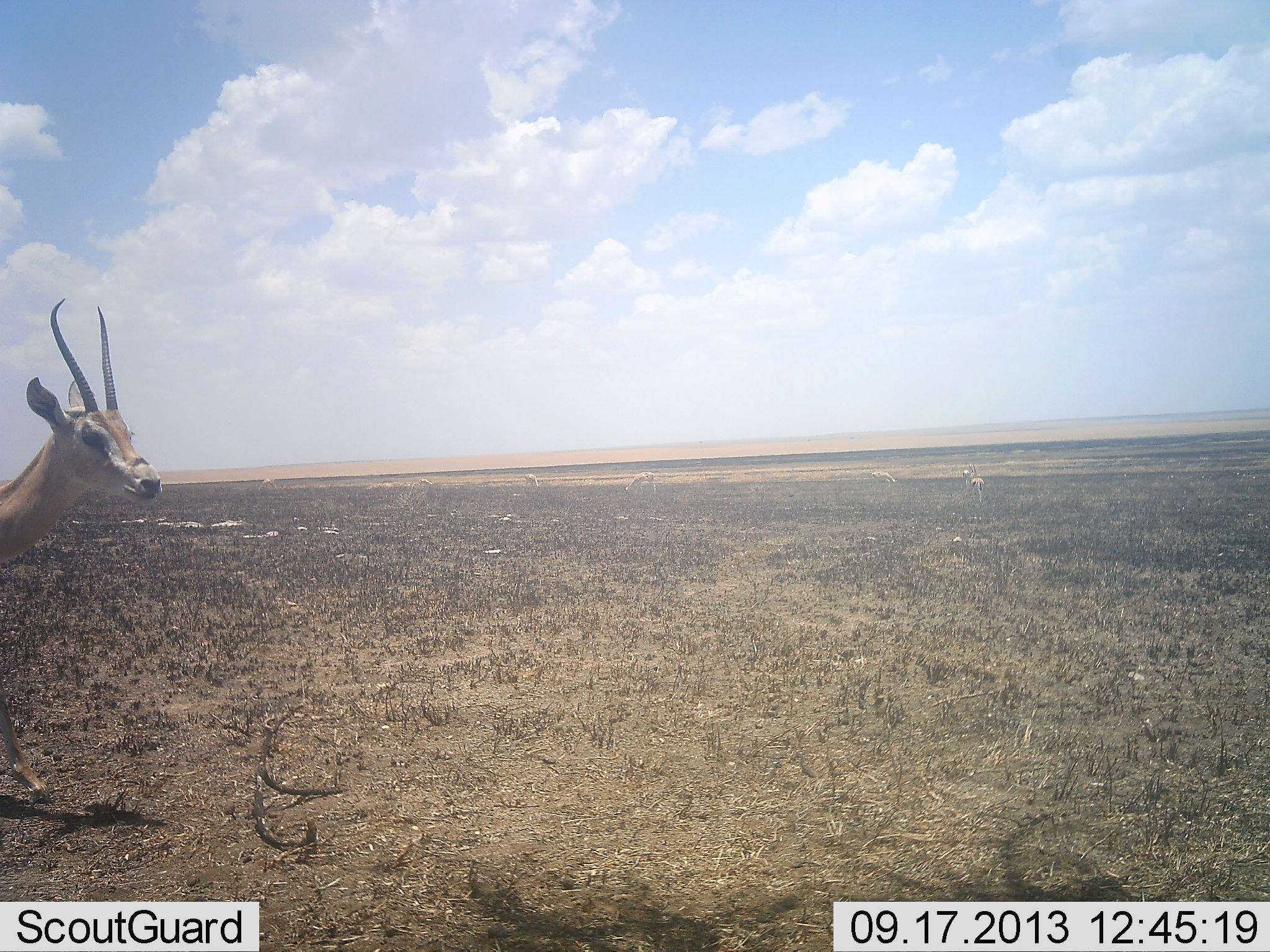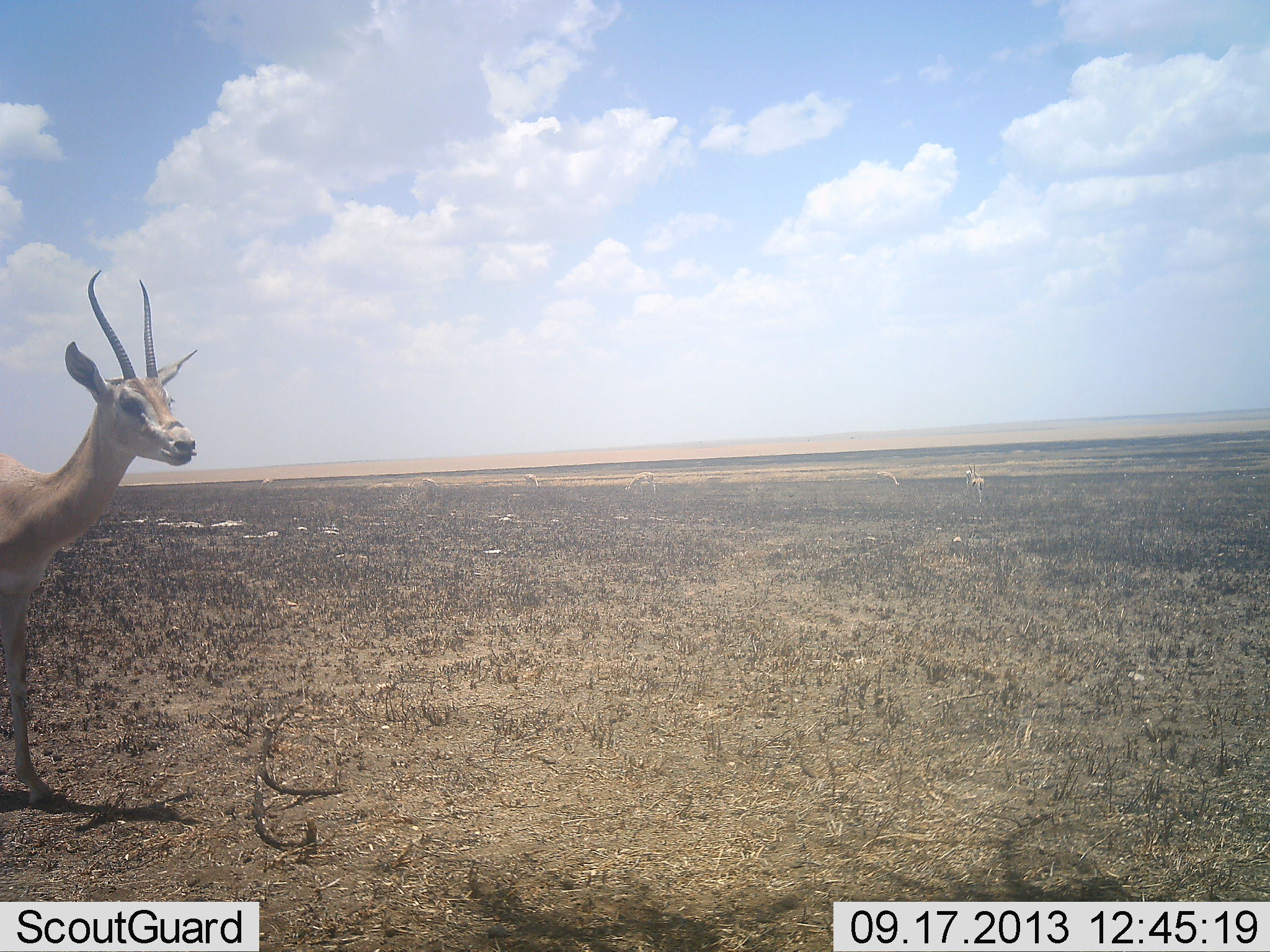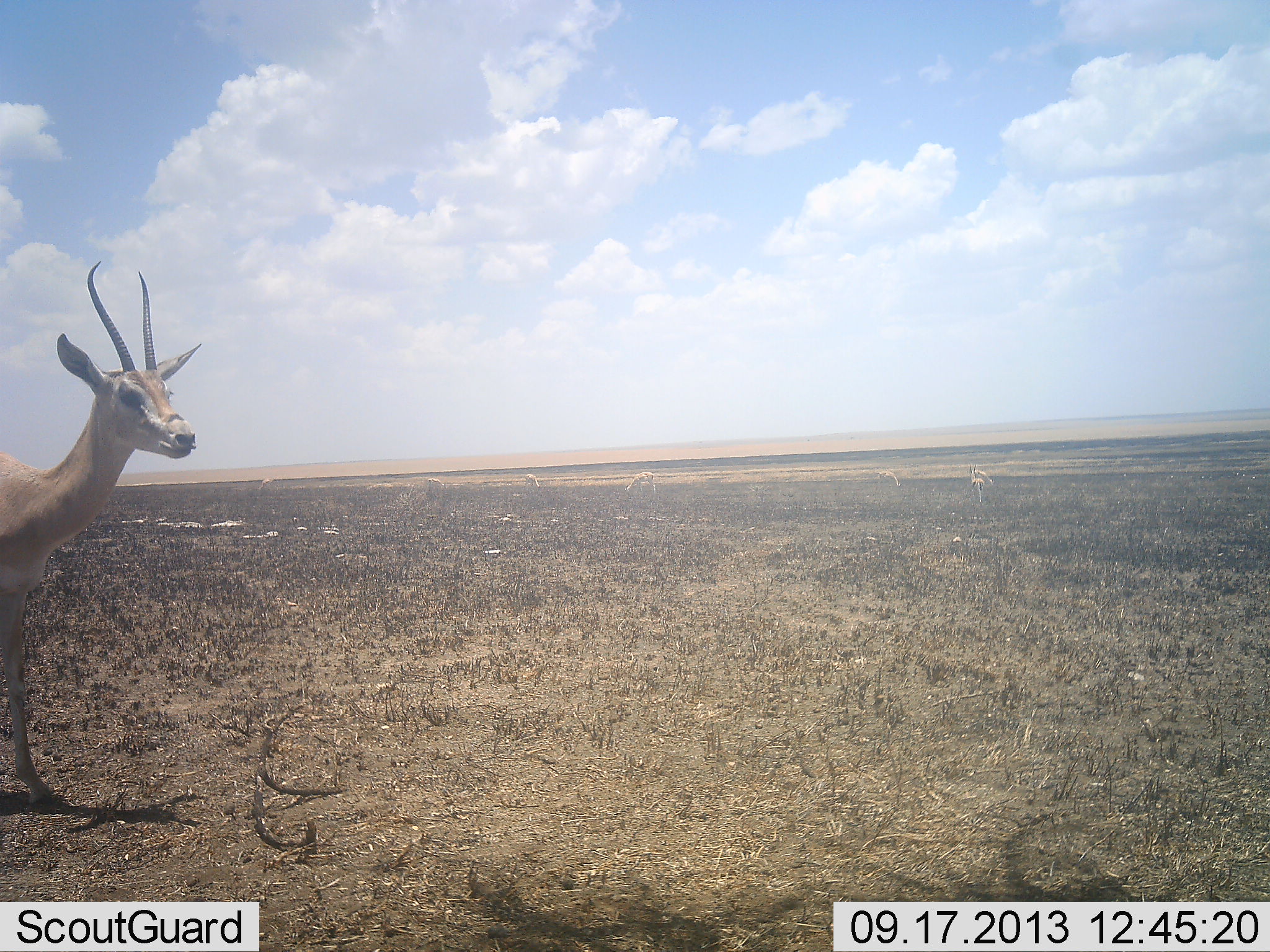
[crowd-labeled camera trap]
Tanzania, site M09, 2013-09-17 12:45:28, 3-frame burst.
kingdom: Animalia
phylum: Chordata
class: Mammalia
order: Artiodactyla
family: Bovidae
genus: Nanger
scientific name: Nanger granti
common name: grant's gazelle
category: gazellegrants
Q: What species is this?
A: Gazellegrants (grant's gazelle) (Nanger granti).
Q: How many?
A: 1.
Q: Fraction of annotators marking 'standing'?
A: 80%.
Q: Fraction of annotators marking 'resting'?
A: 0%.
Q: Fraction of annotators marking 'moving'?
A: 27%.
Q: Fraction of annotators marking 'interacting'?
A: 0%.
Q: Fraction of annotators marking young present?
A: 0%.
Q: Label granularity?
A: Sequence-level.